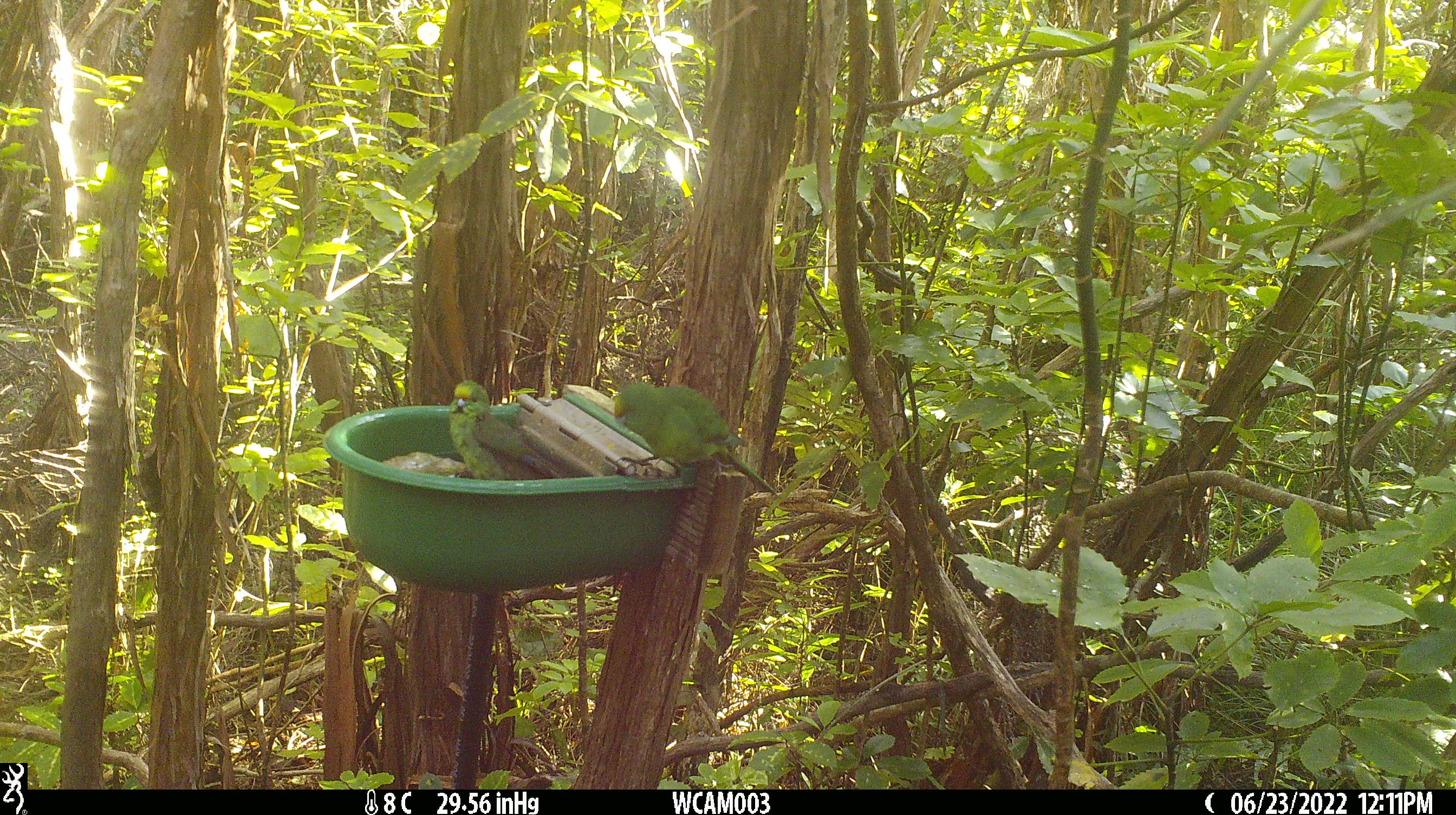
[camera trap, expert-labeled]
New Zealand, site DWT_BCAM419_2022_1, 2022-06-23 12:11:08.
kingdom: Animalia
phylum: Chordata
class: Aves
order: Psittaciformes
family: Psittaculidae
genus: Cyanoramphus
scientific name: Cyanoramphus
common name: parakeet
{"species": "parakeet (Cyanoramphus)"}